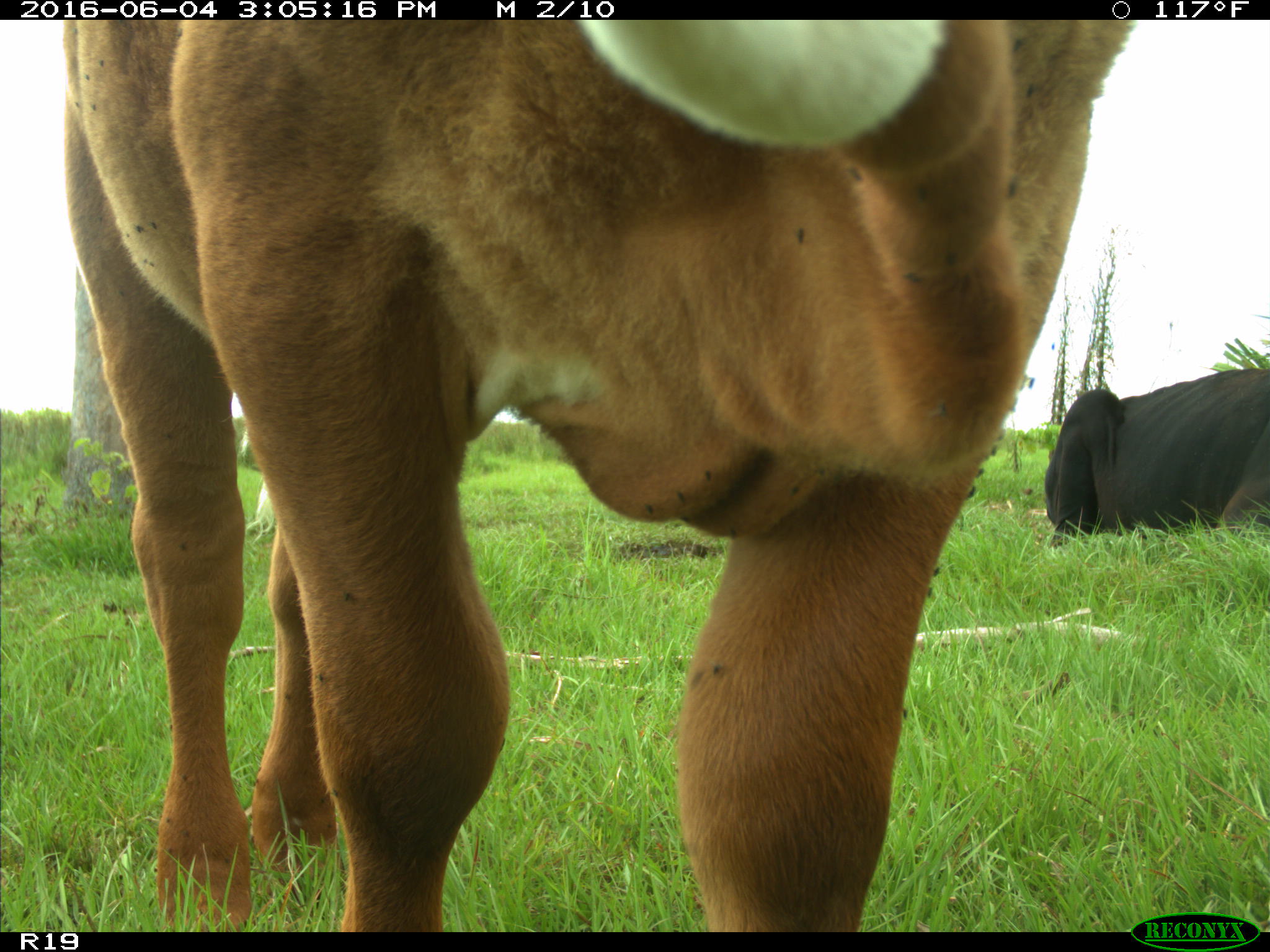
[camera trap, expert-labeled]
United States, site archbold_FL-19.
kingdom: Animalia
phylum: Chordata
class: Mammalia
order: Artiodactyla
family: Bovidae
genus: Bos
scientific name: Bos taurus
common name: domestic cow